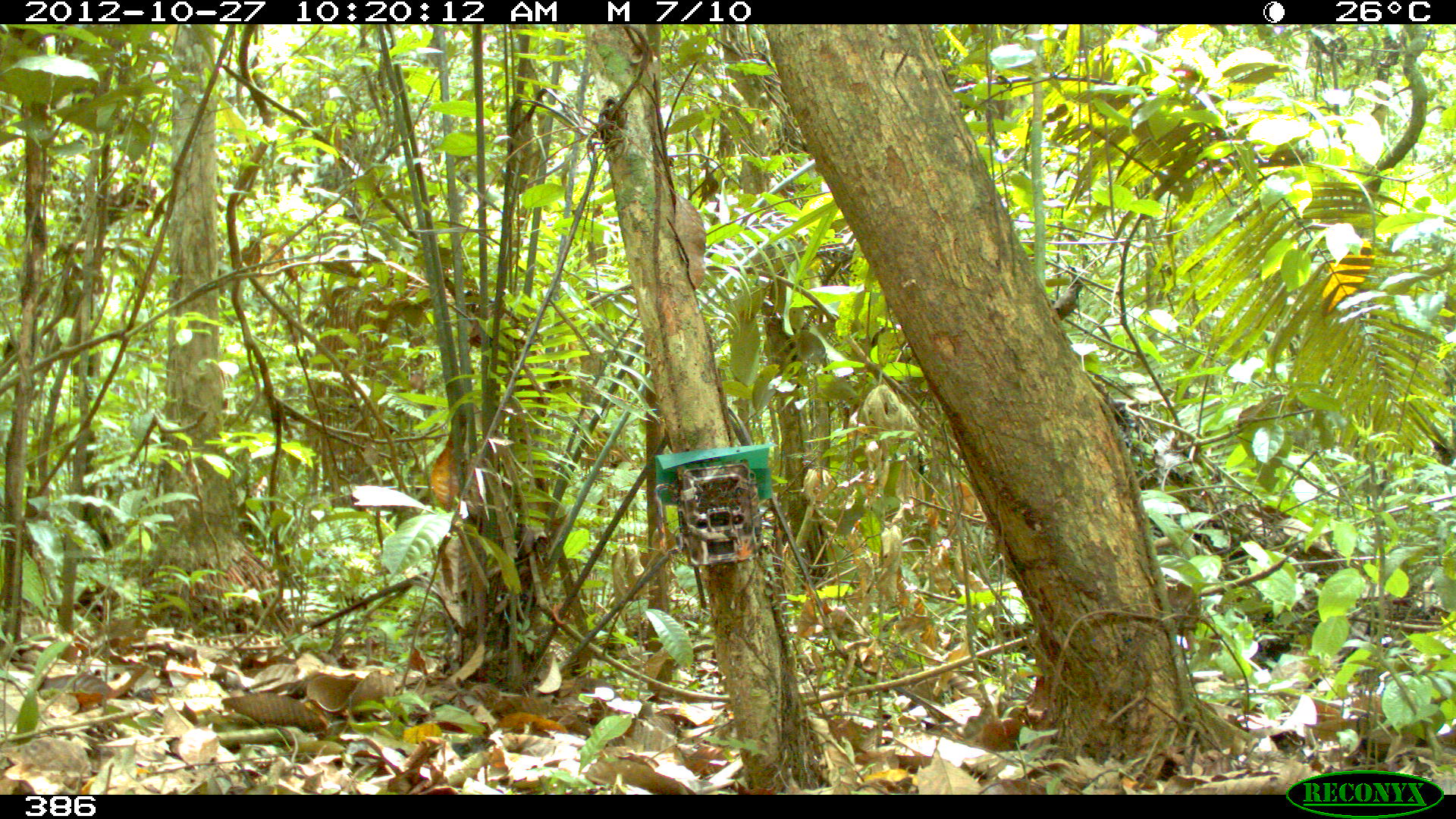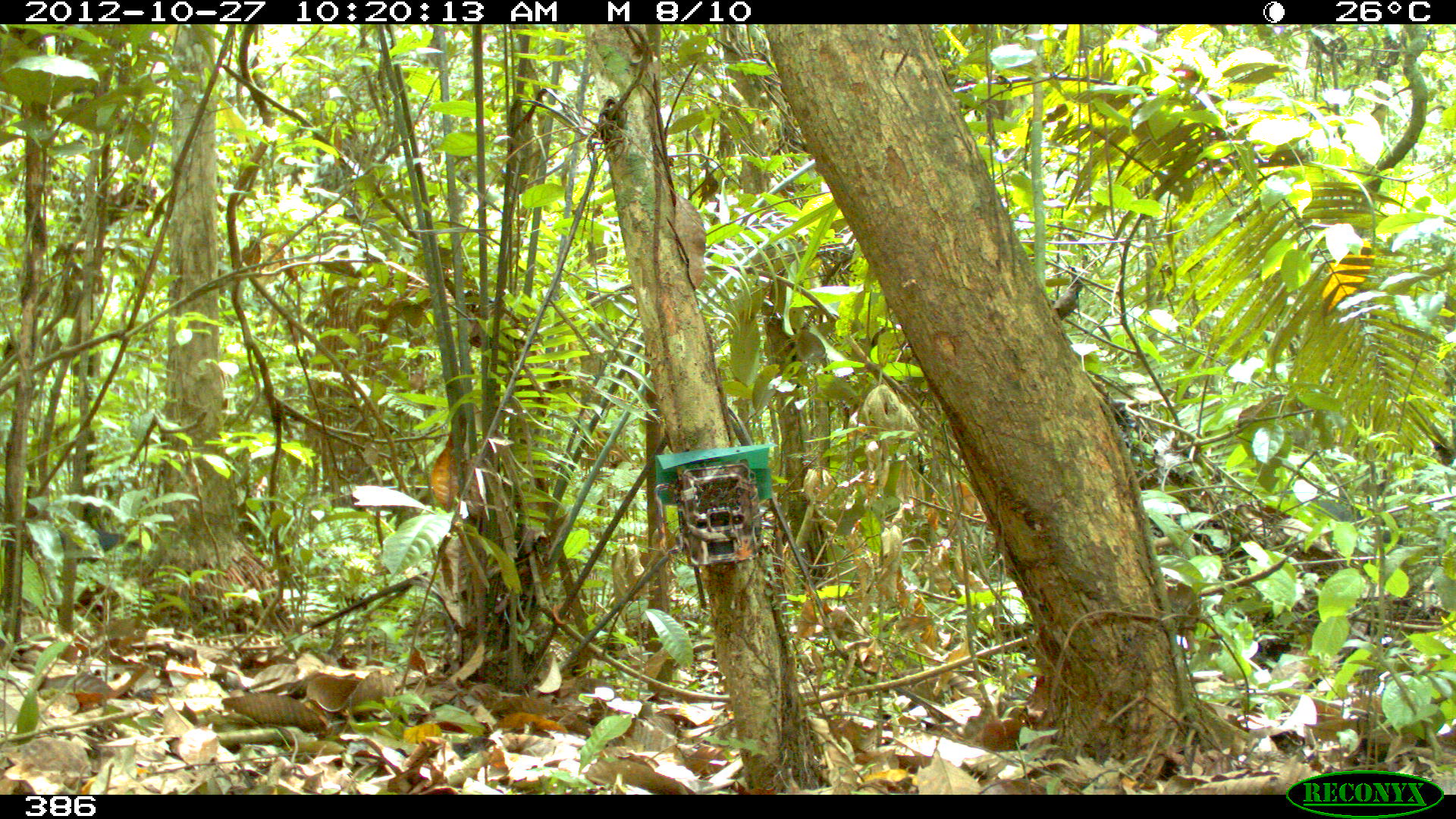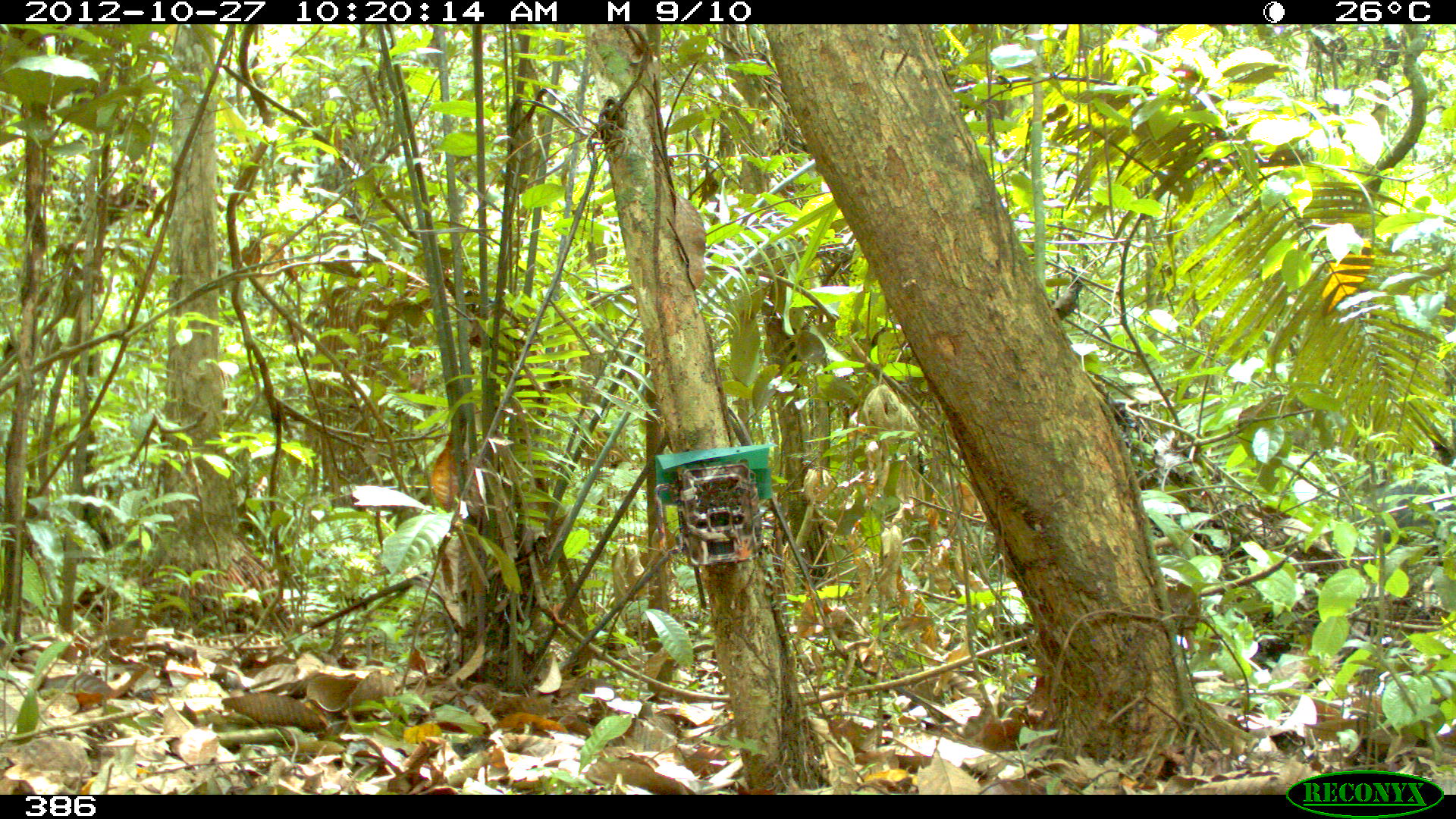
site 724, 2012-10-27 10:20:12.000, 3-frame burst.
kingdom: Animalia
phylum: Chordata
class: Mammalia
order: Artiodactyla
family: Tayassuidae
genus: Tayassu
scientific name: Tayassu pecari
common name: white-lipped peccary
Tayassu pecari (white-lipped peccary).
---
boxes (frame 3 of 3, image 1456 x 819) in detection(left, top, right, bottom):
tayassu pecari: detection(1343, 476, 1456, 545)